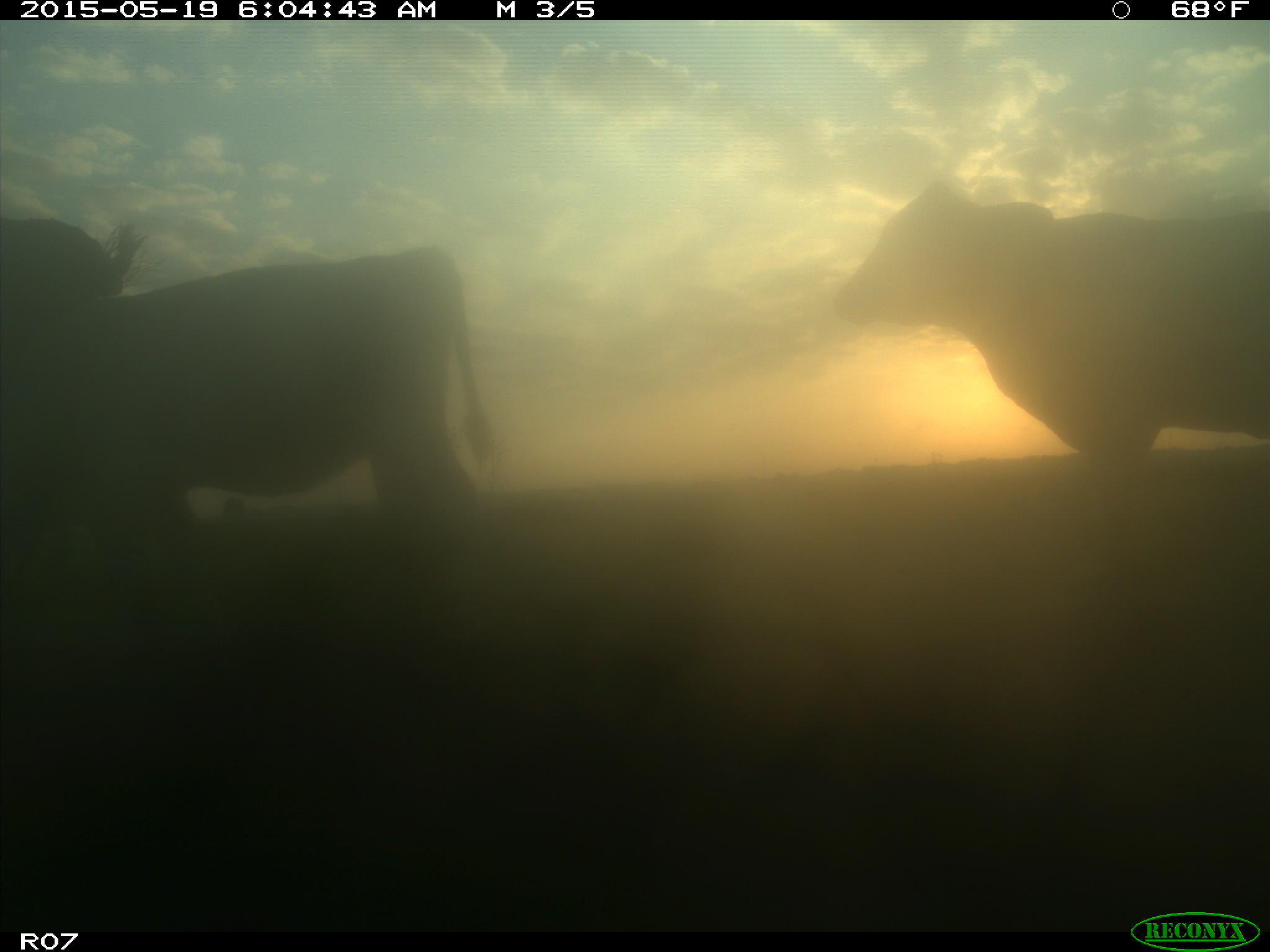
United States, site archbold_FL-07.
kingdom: Animalia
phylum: Chordata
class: Mammalia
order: Artiodactyla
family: Bovidae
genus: Bos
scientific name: Bos taurus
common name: domestic cow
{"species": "Bos taurus (domestic cow)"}